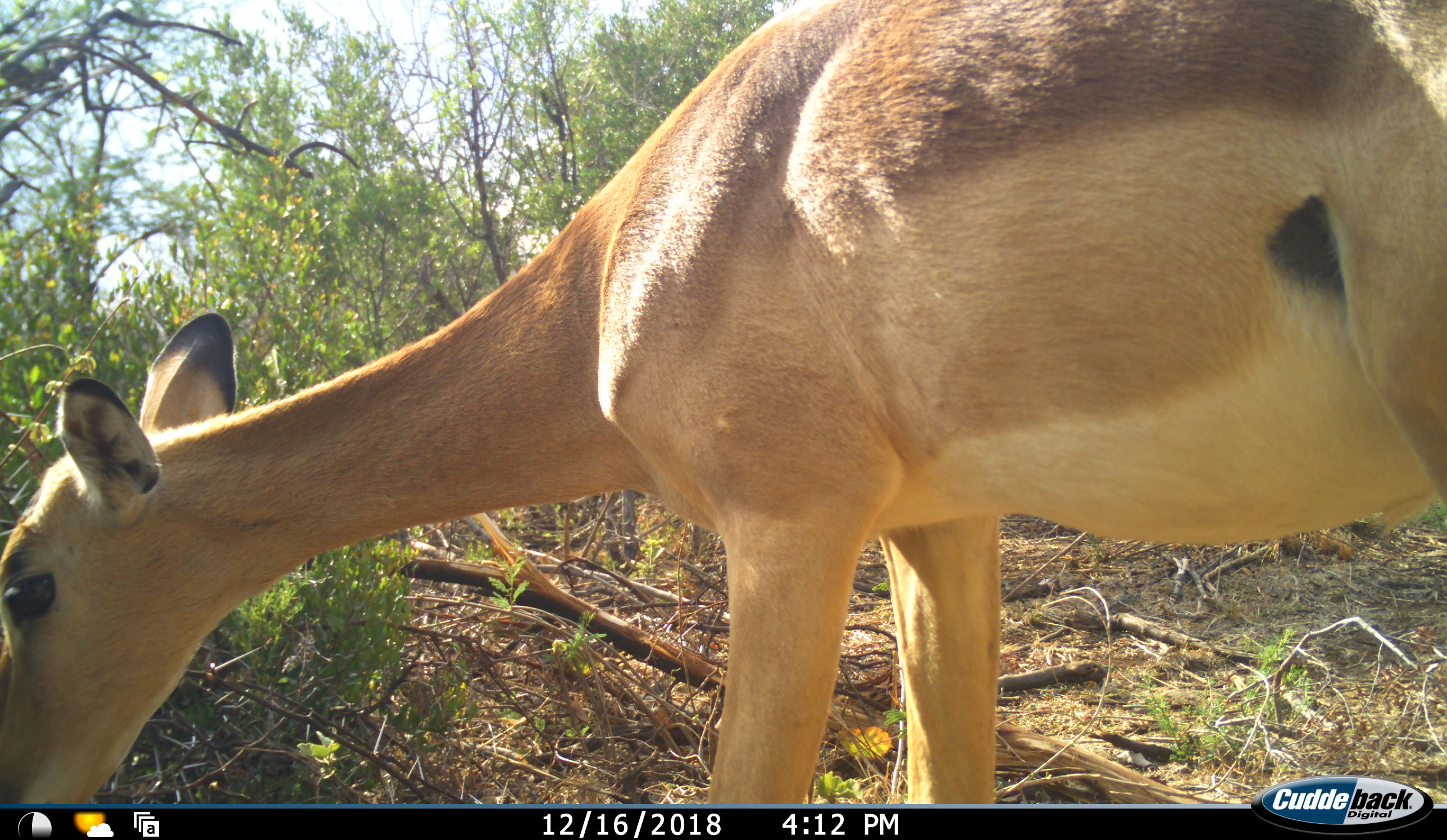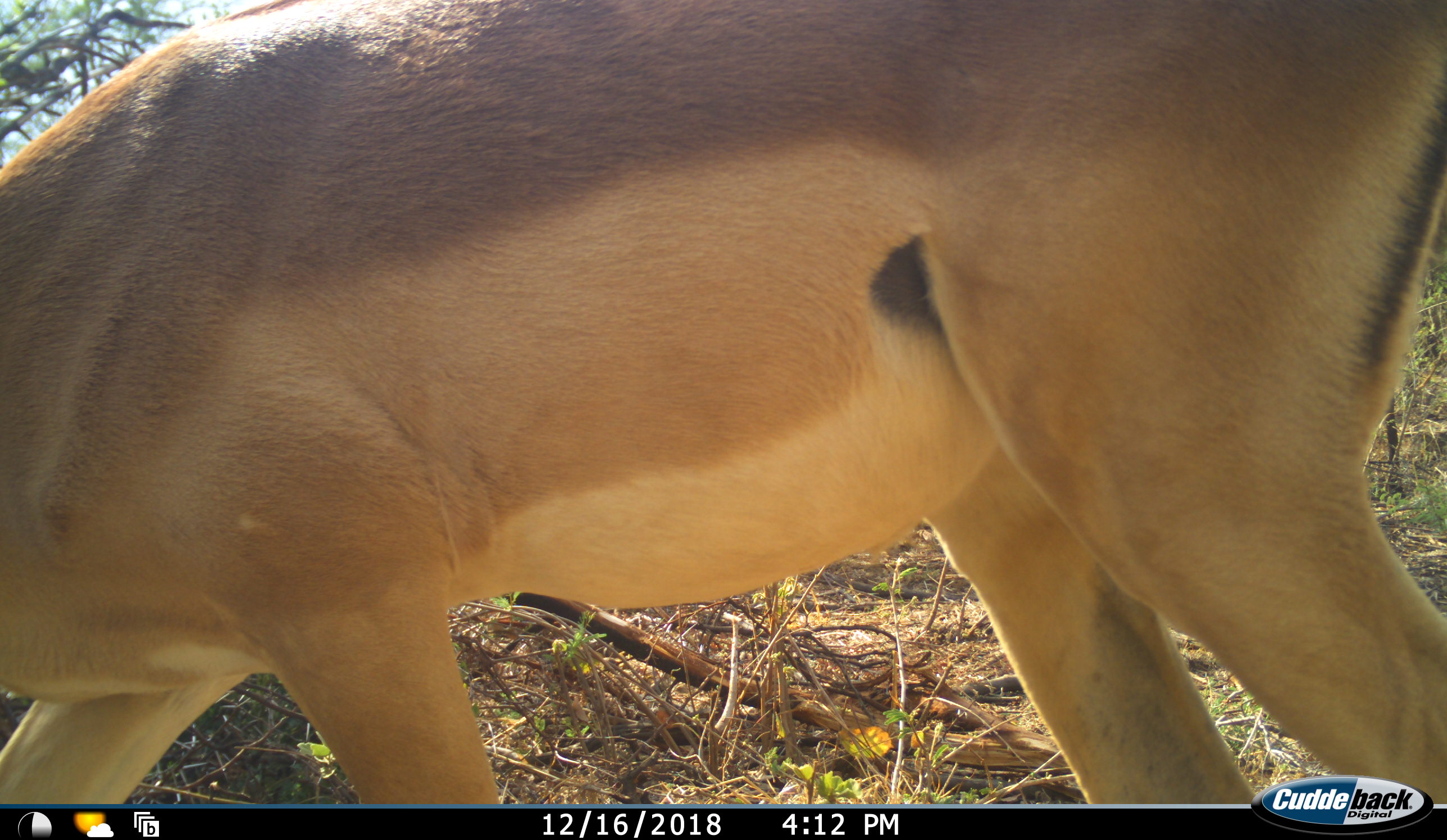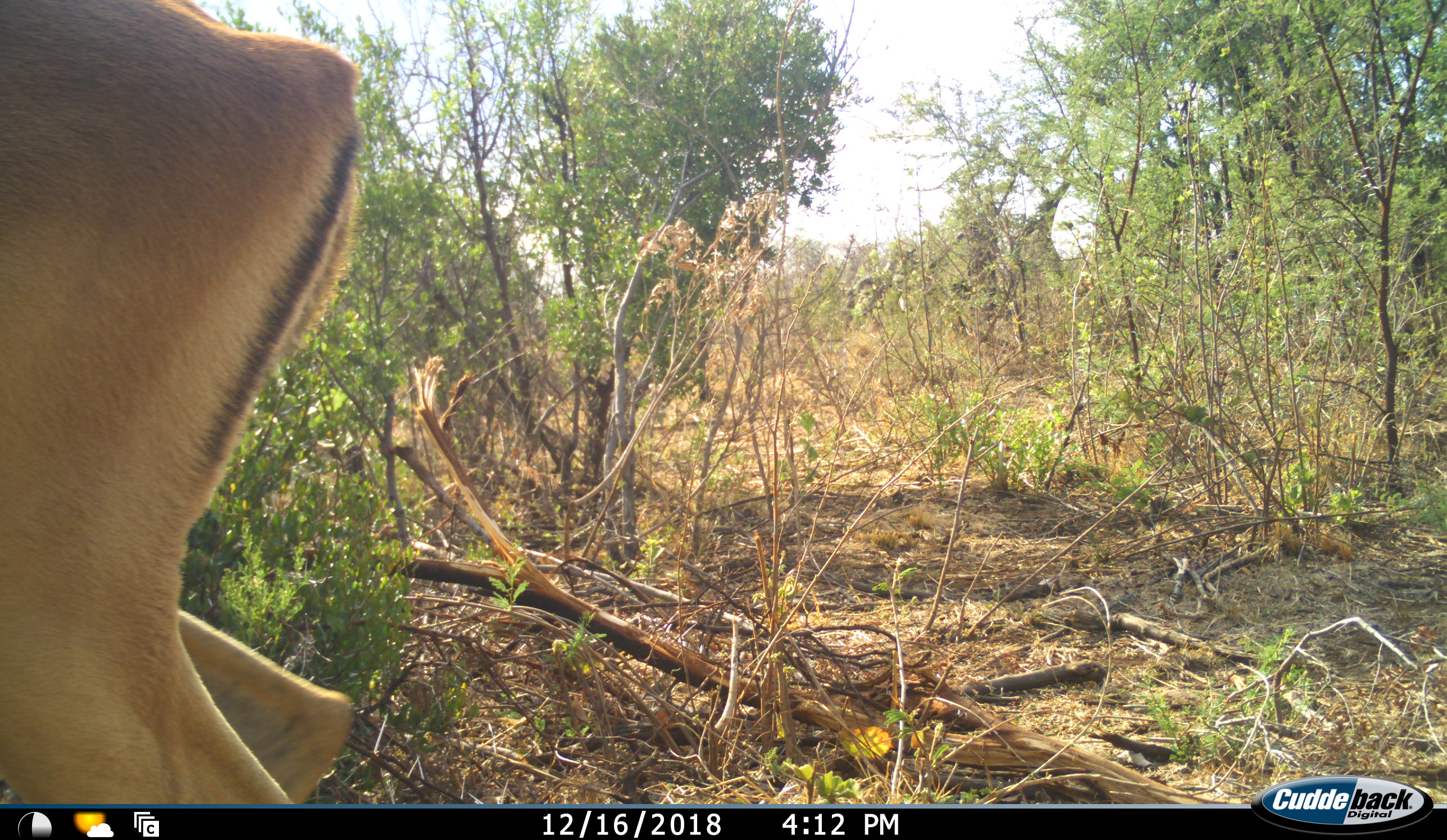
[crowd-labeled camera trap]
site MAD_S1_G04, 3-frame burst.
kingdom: Animalia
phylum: Chordata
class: Mammalia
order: Artiodactyla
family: Bovidae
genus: Aepyceros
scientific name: Aepyceros melampus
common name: impala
Impala (Aepyceros melampus), count 1. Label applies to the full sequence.